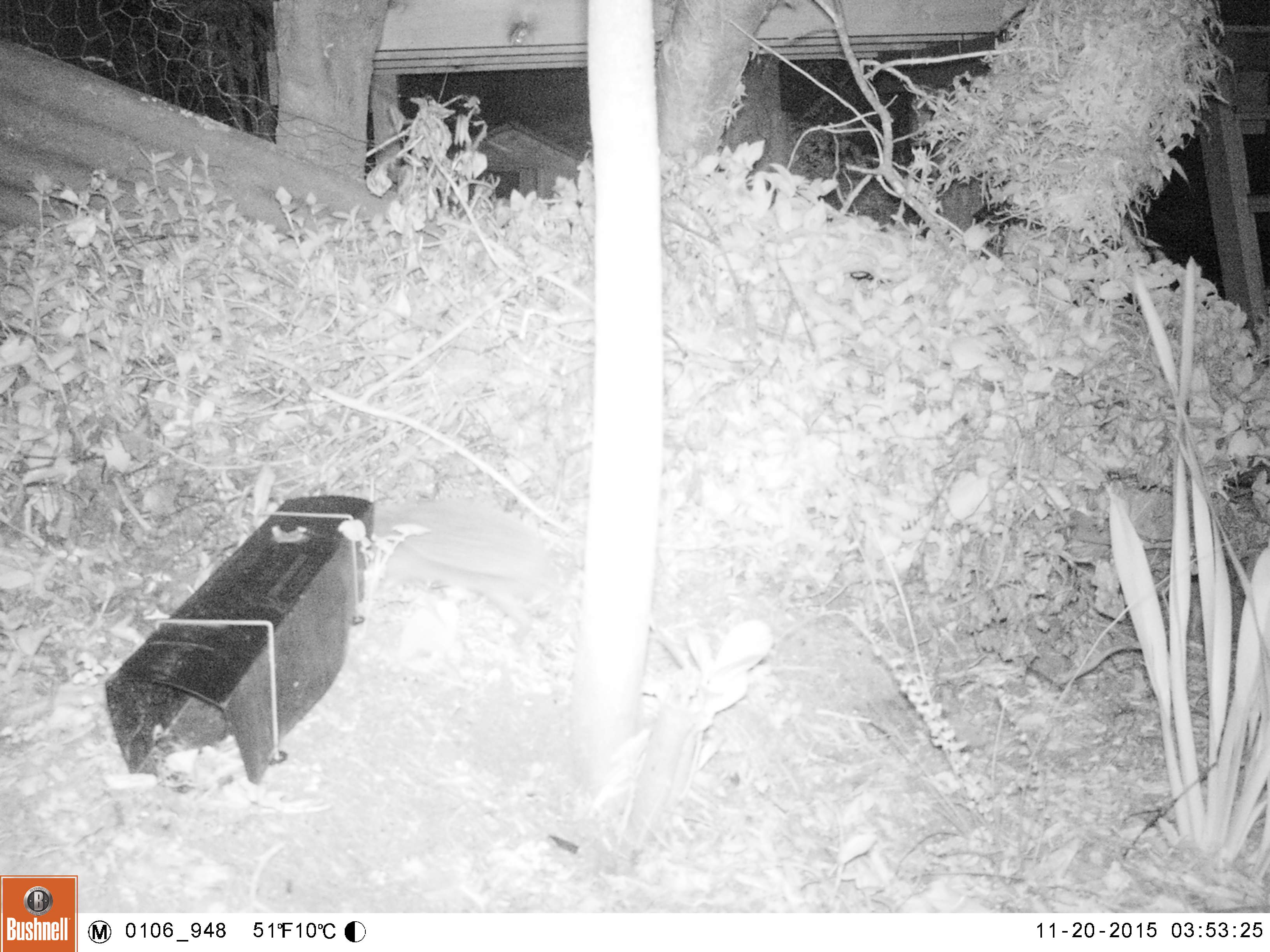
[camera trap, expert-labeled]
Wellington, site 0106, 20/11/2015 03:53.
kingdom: Animalia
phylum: Chordata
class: Mammalia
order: Eulipotyphla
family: Erinaceidae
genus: Erinaceus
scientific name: Erinaceus europaeus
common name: hedgehog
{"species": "hedgehog (Erinaceus europaeus)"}